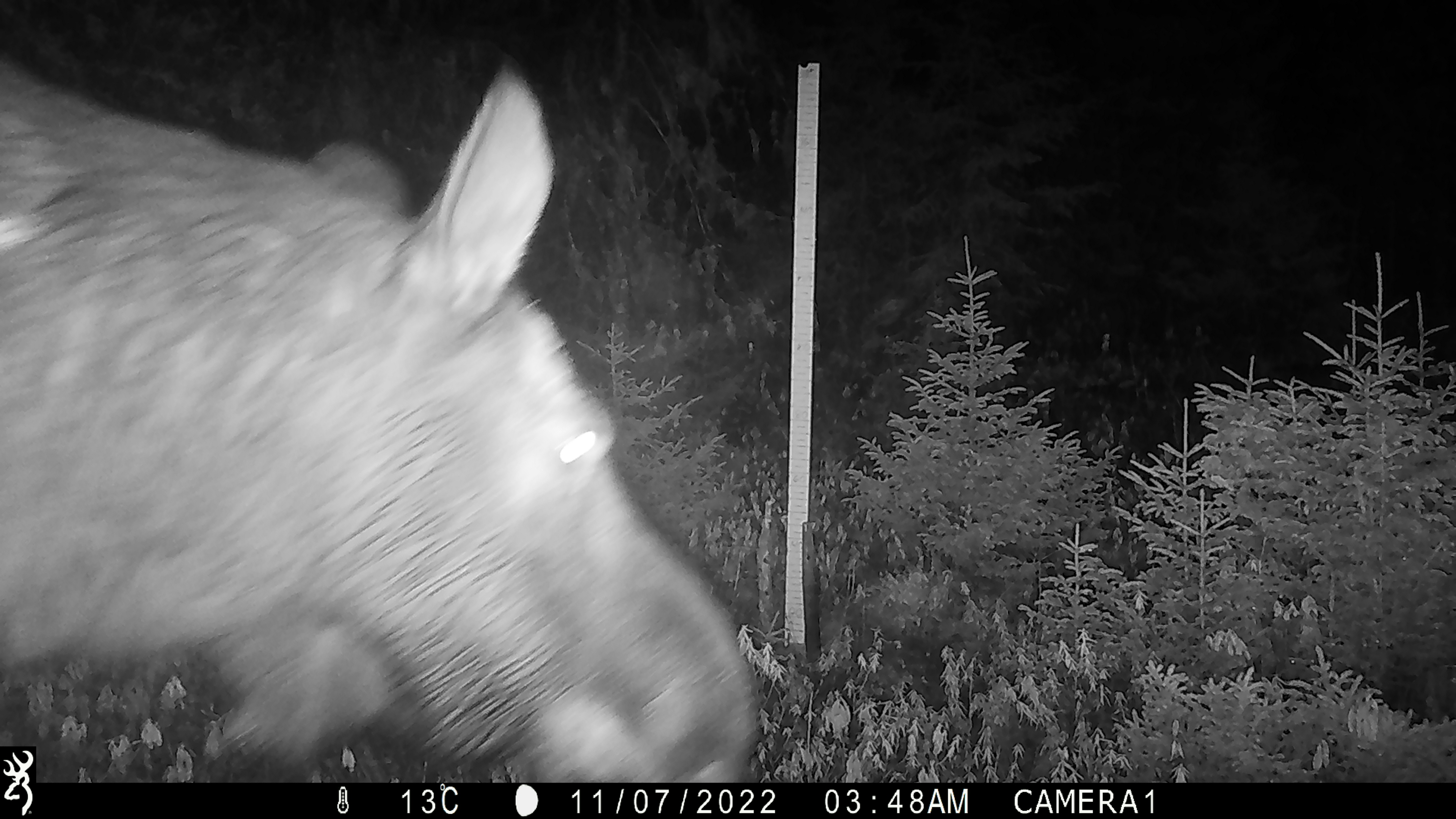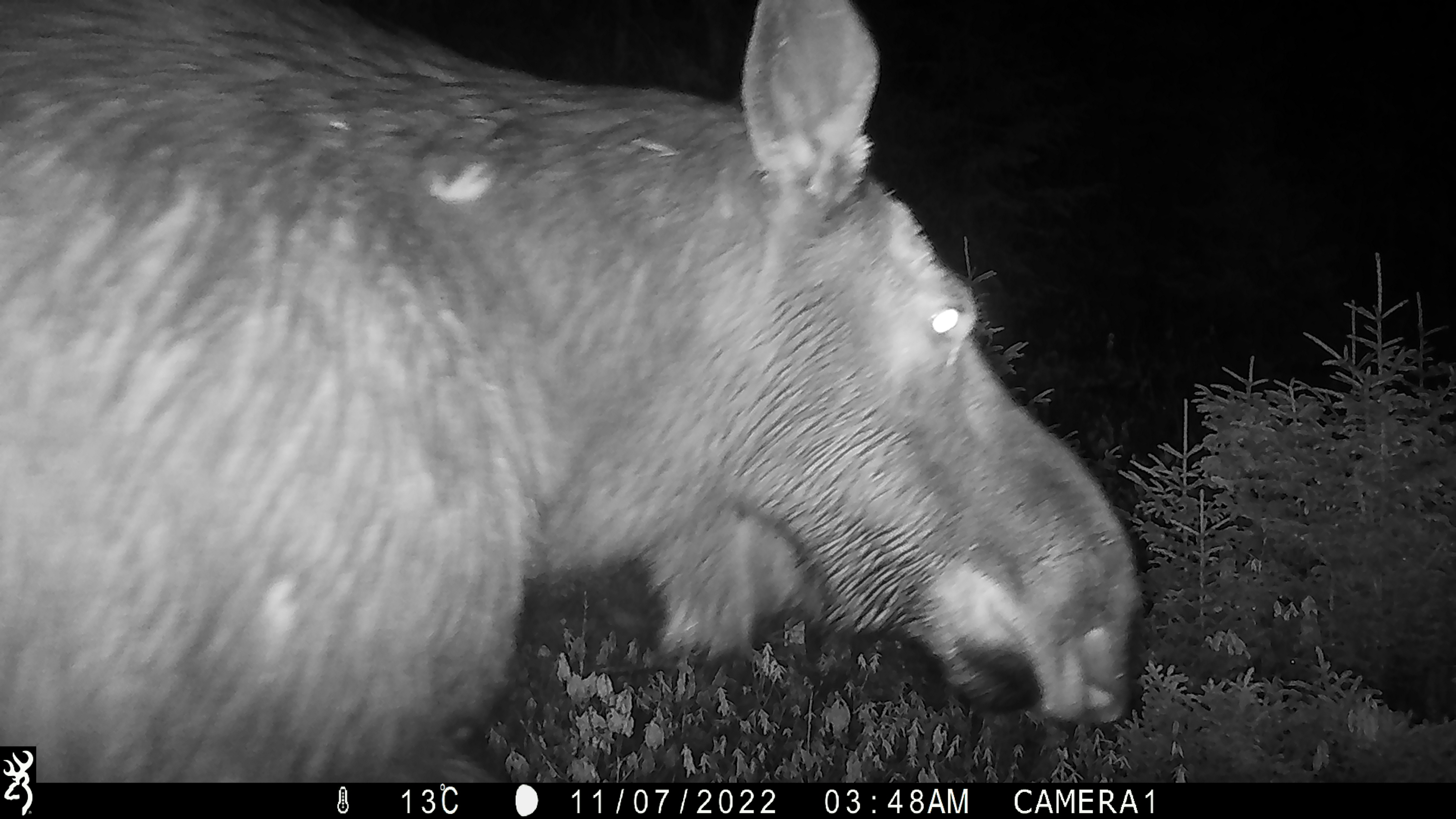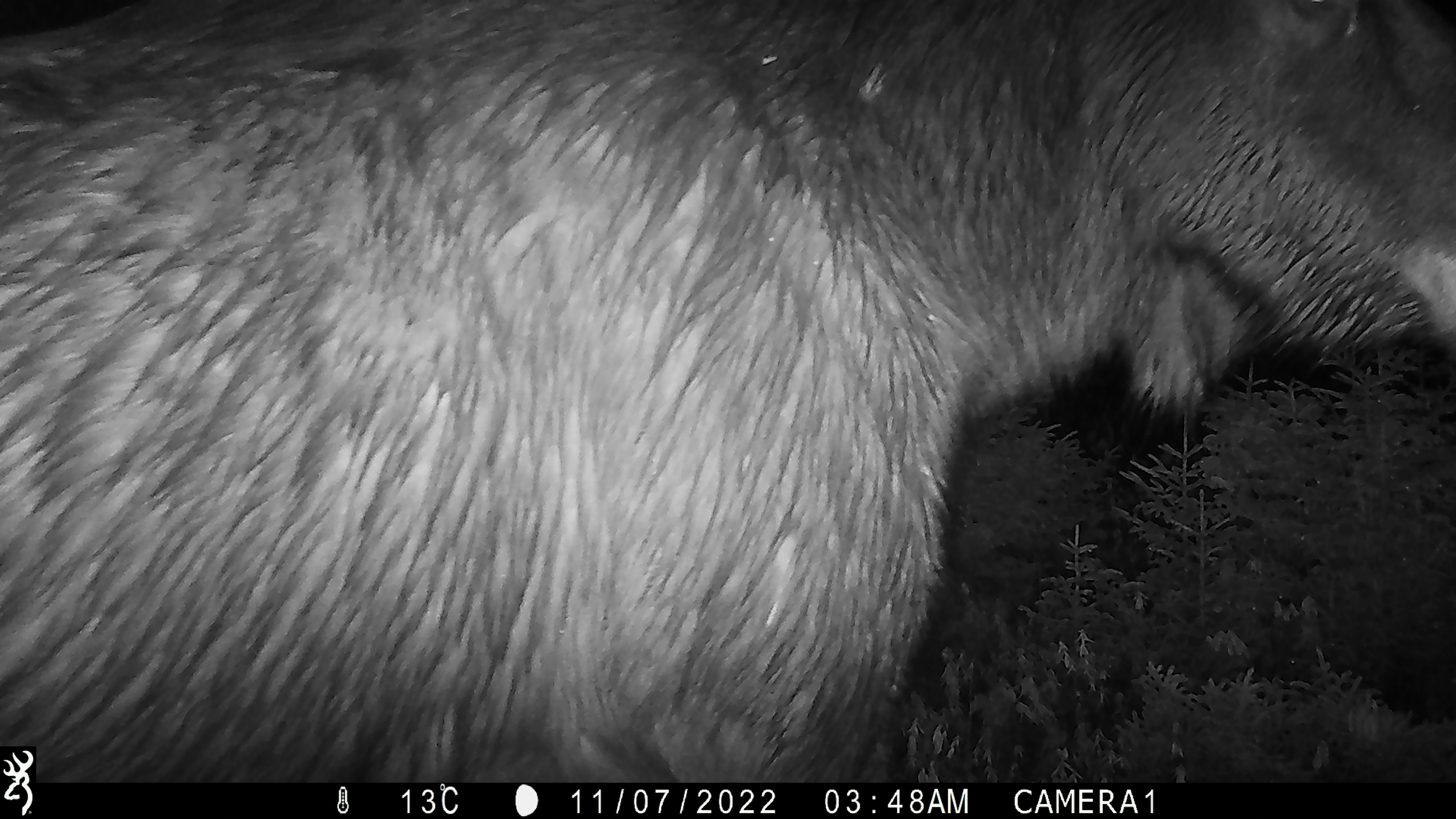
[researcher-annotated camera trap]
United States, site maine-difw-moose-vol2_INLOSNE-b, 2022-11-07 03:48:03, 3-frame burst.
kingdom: Animalia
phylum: Chordata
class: Mammalia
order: Artiodactyla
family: Cervidae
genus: Alces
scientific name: Alces alces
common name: moose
Moose (Alces alces).